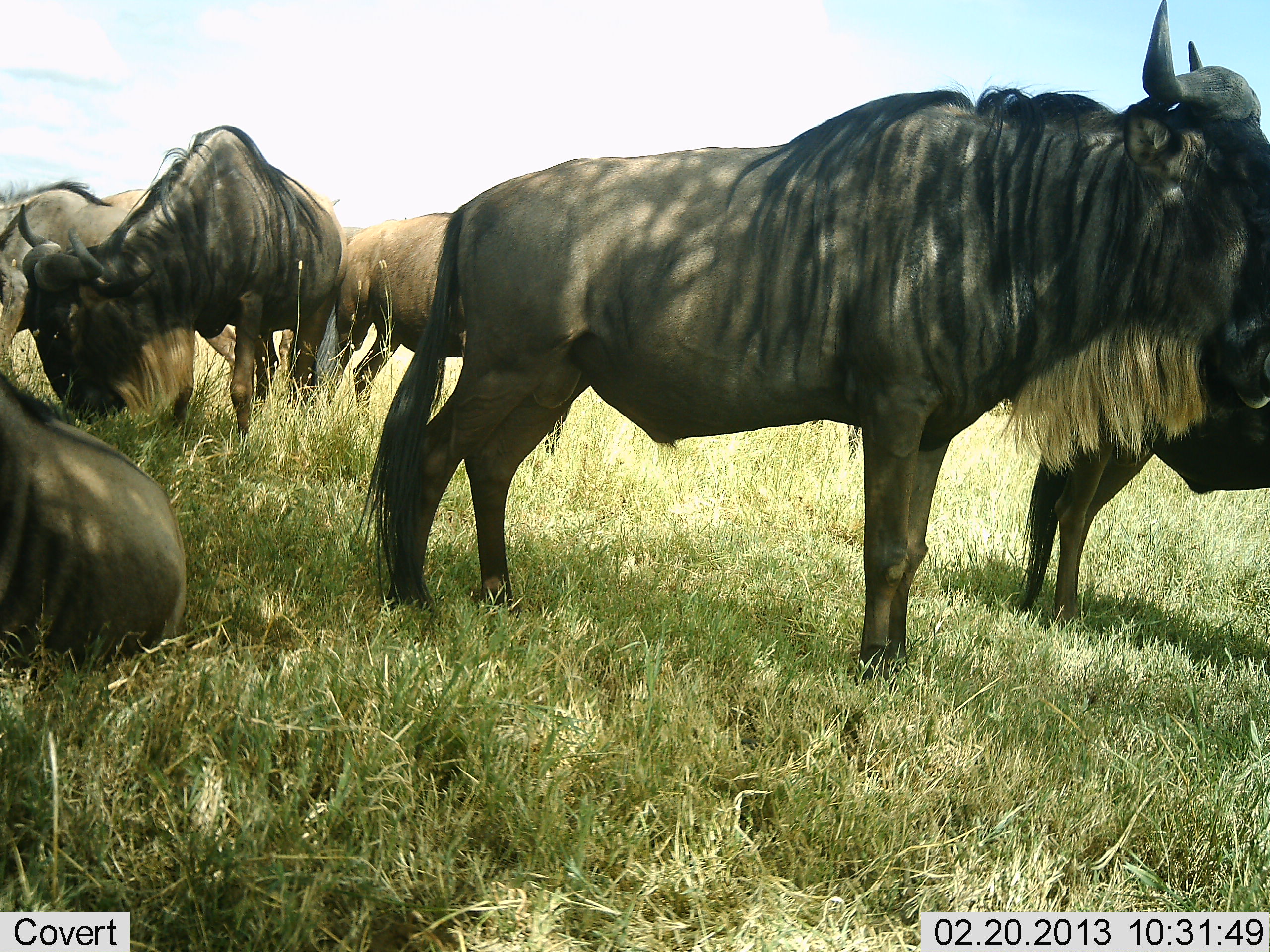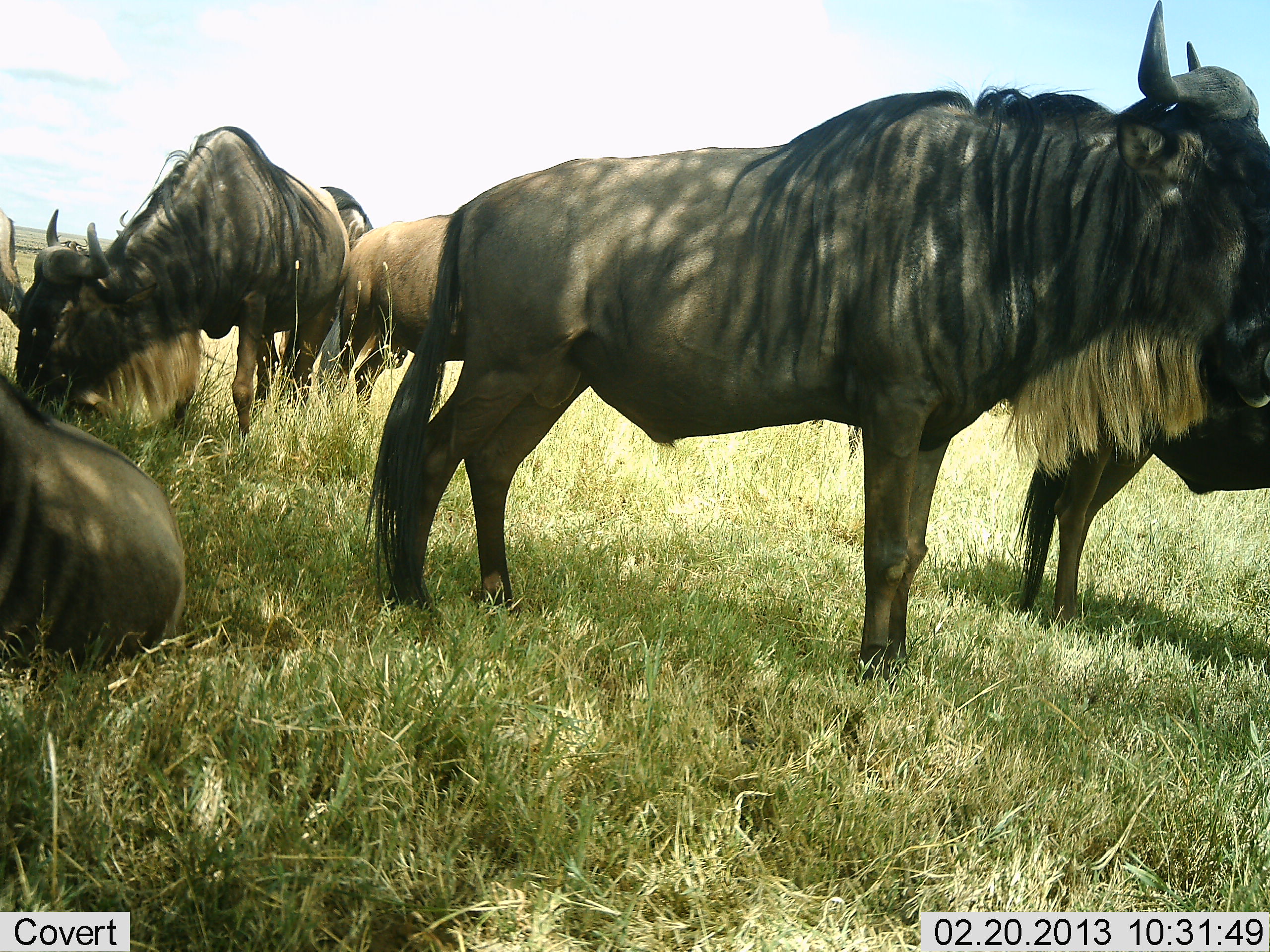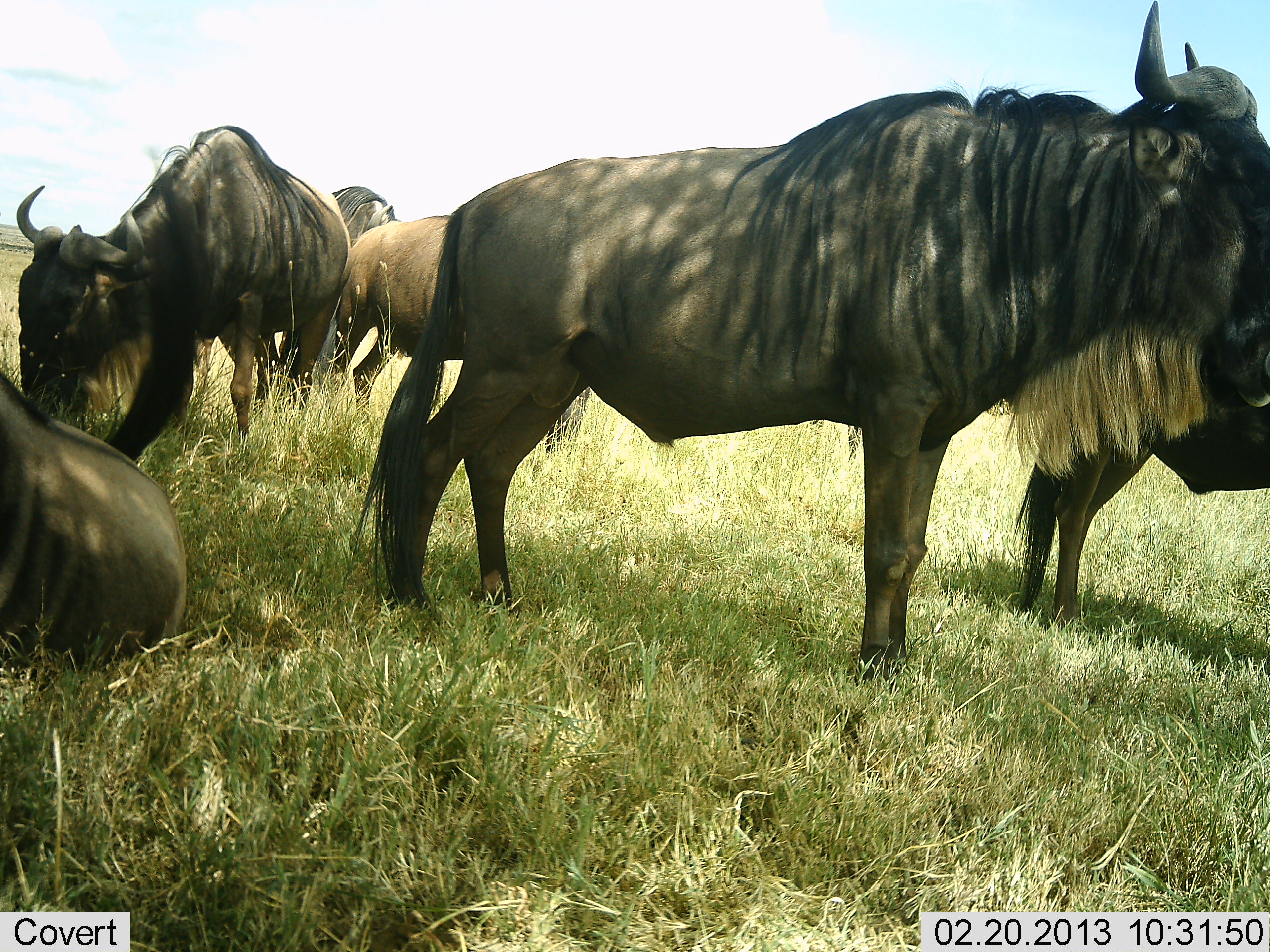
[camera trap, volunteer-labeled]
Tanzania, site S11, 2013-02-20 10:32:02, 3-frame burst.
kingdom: Animalia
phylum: Chordata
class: Mammalia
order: Artiodactyla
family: Bovidae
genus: Connochaetes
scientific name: Connochaetes taurinus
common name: blue wildebeest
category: wildebeest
Wildebeest (blue wildebeest) (Connochaetes taurinus), count 6. Behavior (volunteer vote fractions): standing 77%, resting 89%, moving 20%, interacting 11%. Young present (vote fraction): 6%. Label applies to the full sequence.